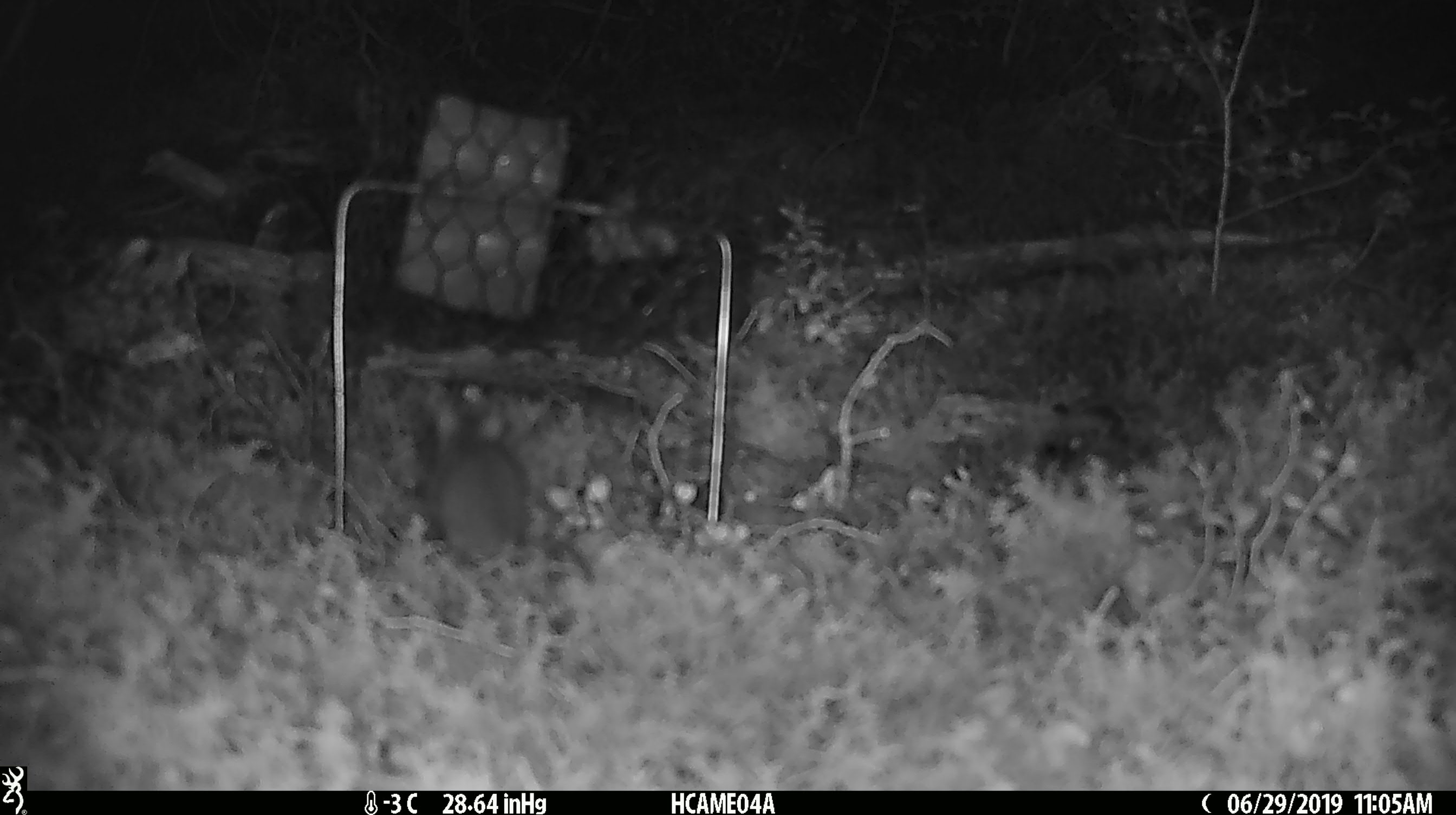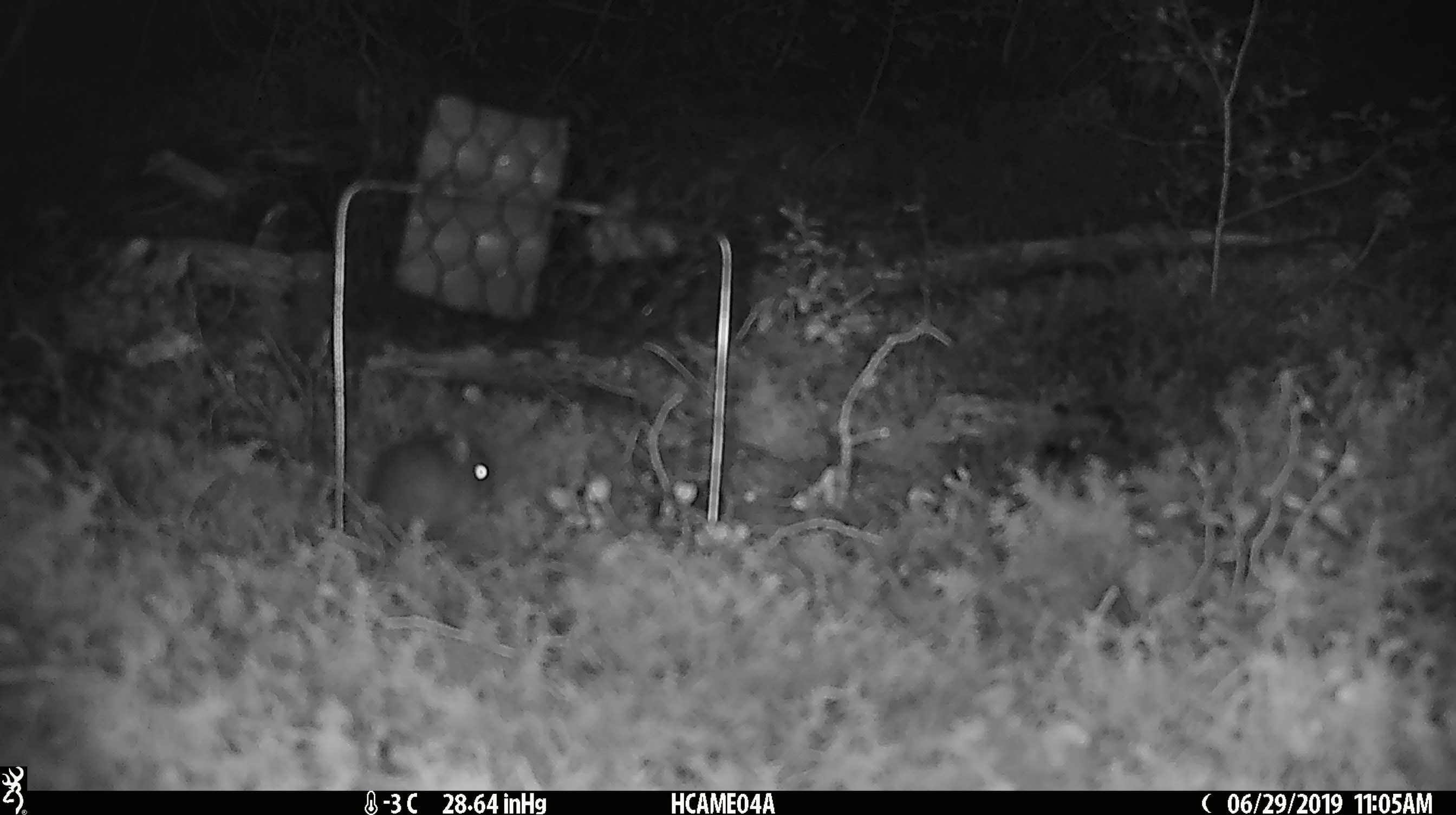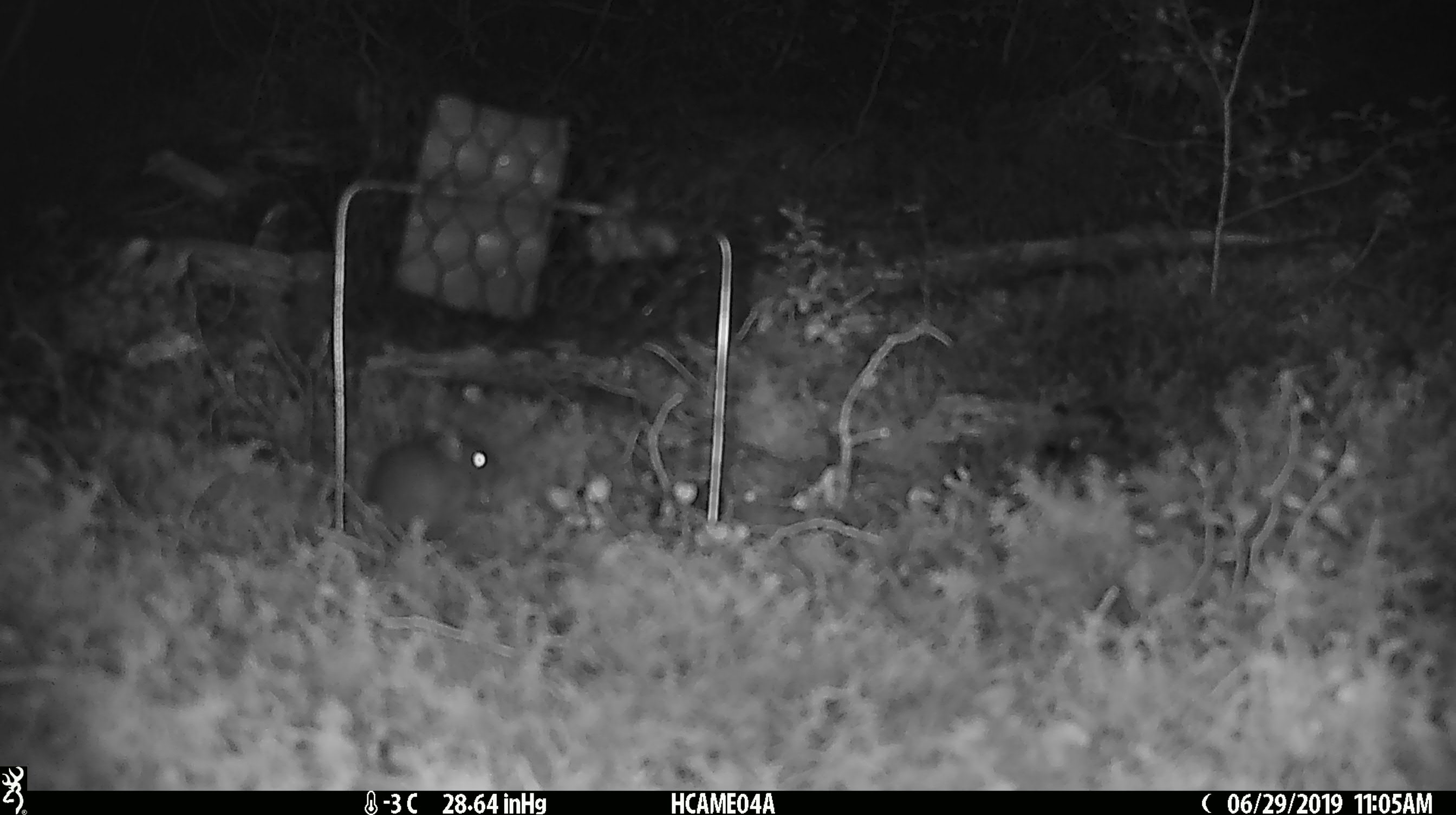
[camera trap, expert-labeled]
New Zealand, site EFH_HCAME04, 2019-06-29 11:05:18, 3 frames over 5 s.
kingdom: Animalia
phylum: Chordata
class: Mammalia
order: Rodentia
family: Muridae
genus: Mus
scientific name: Mus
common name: mouse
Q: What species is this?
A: Mouse (Mus).